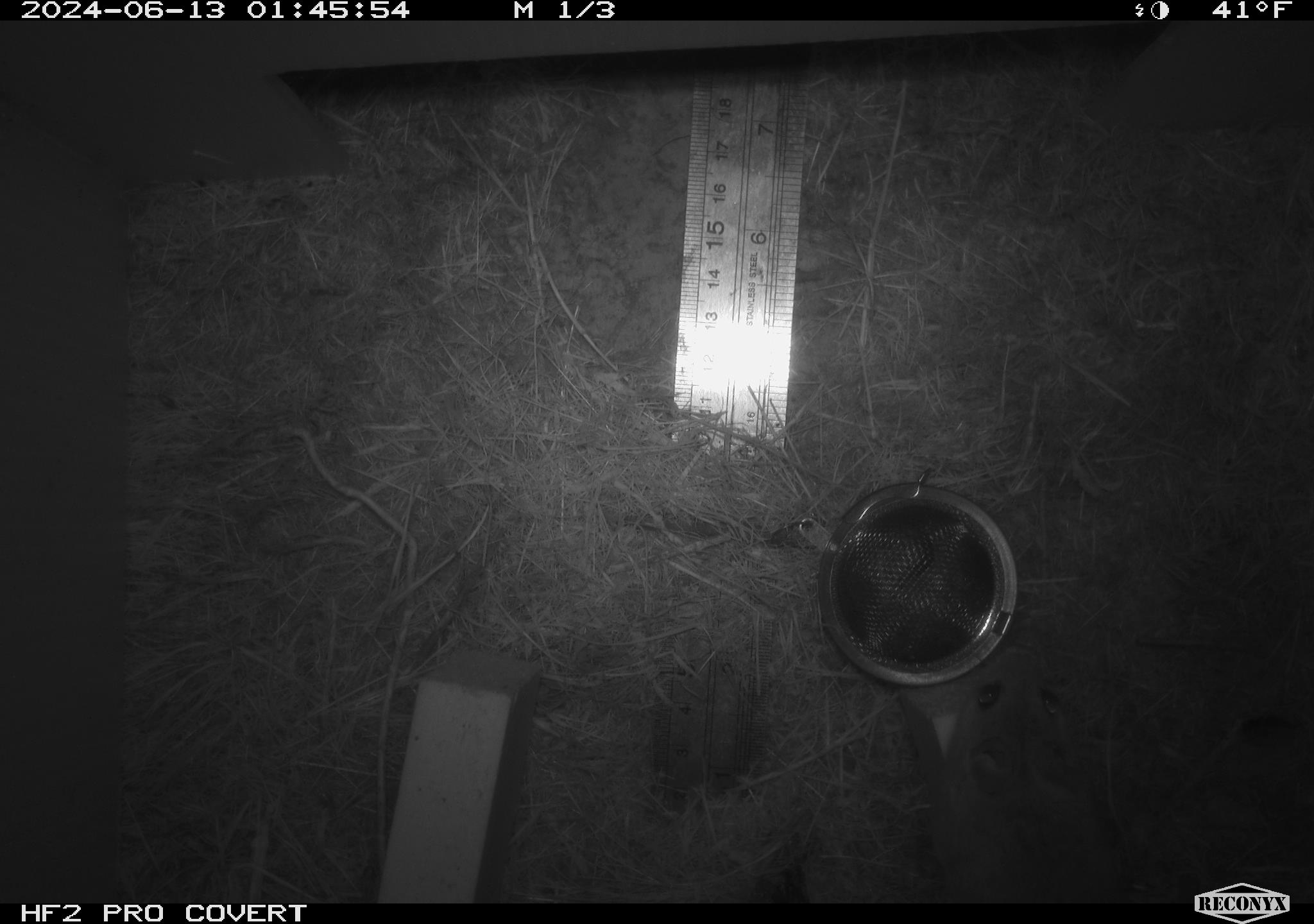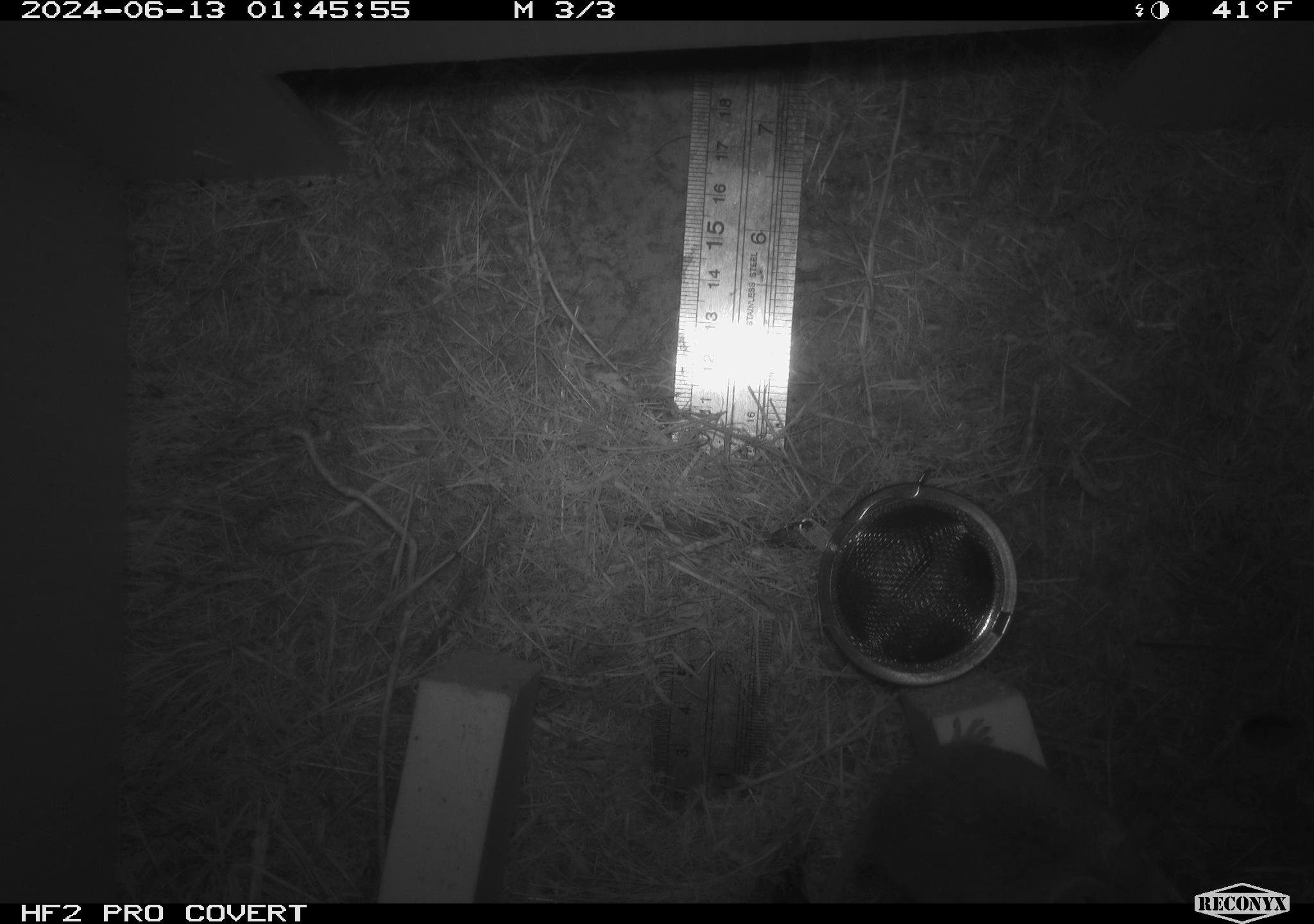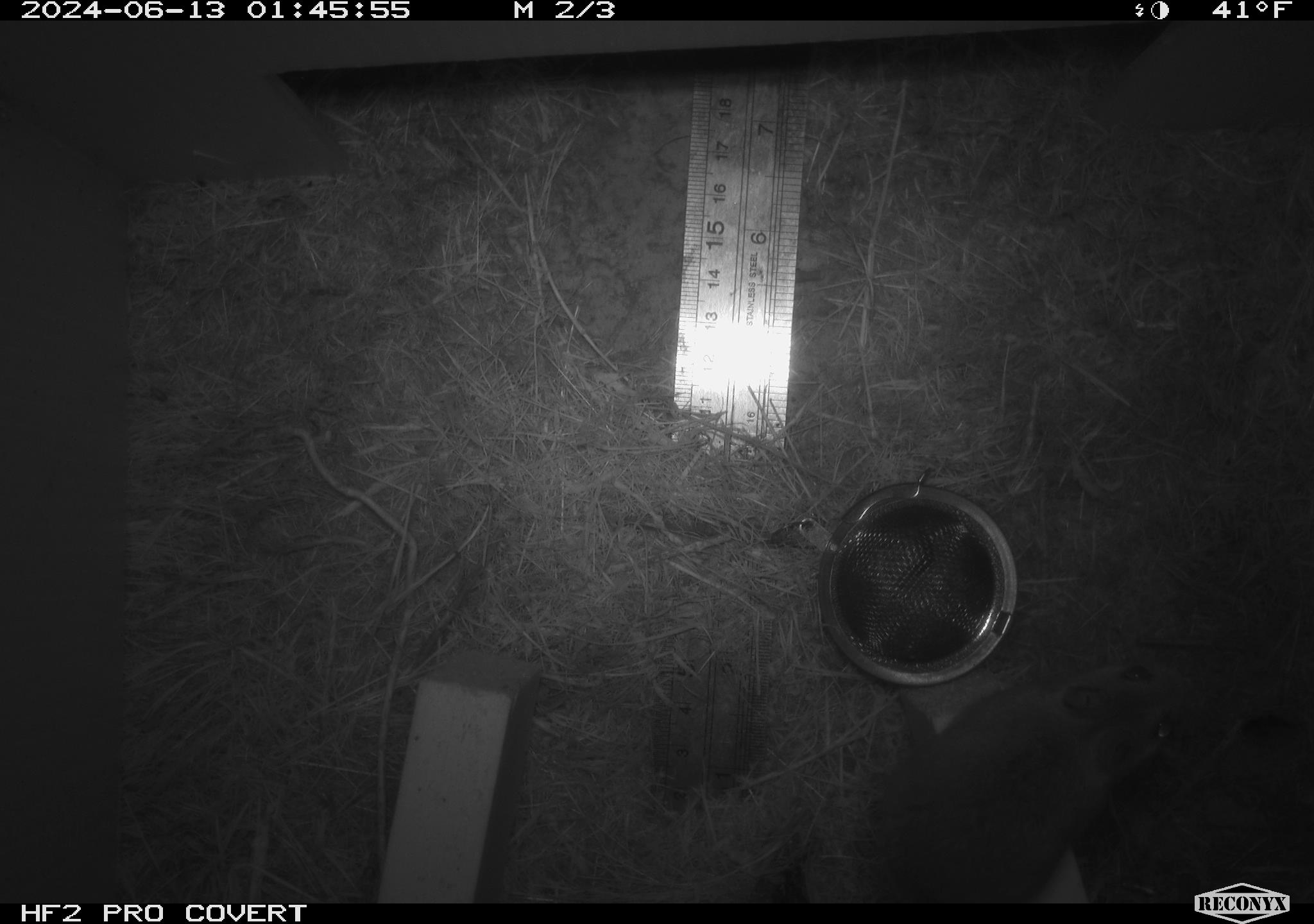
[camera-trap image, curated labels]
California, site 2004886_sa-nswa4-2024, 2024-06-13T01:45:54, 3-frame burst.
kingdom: Animalia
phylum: Chordata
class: Mammalia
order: Rodentia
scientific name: Rodentia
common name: rodent